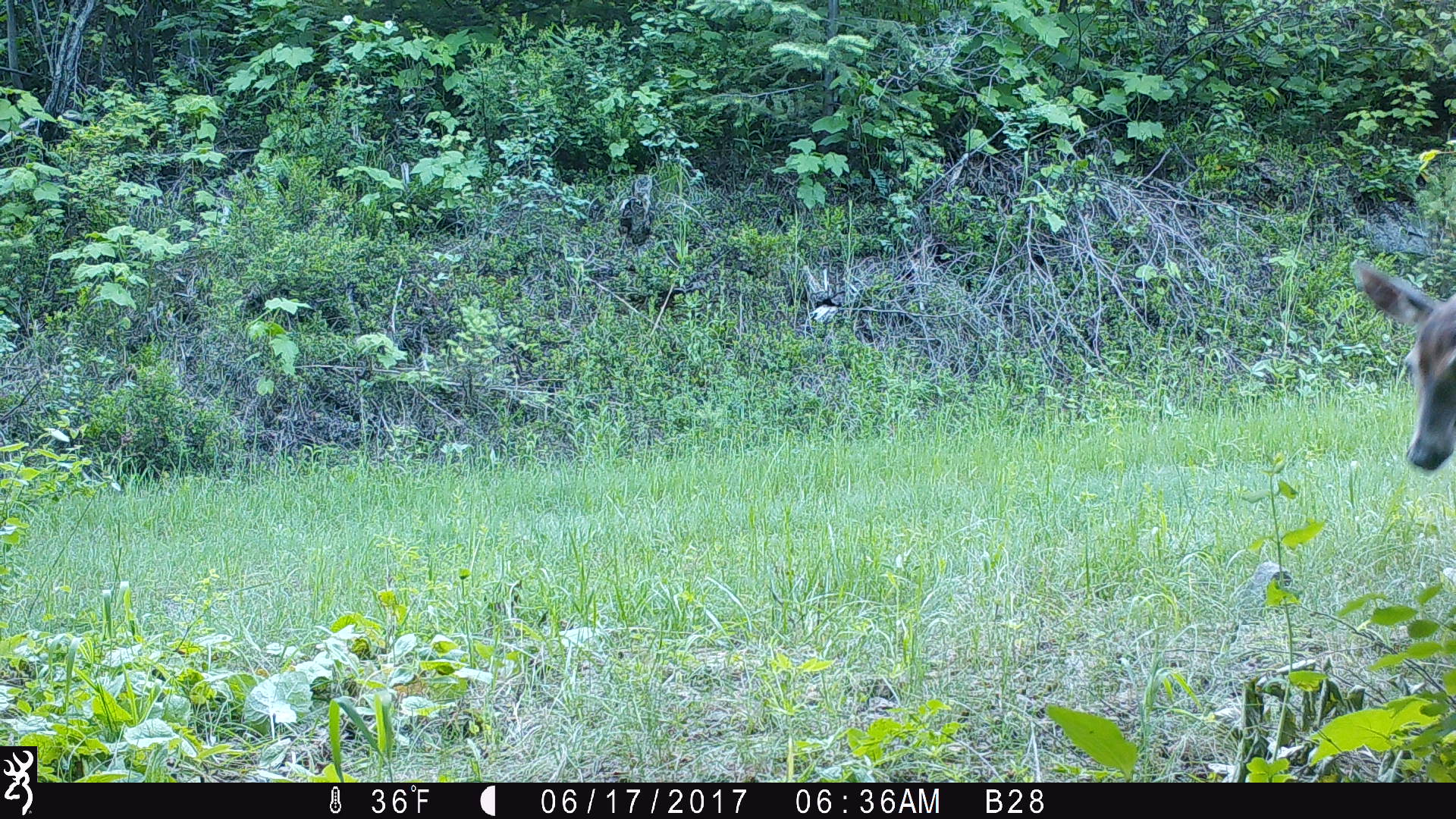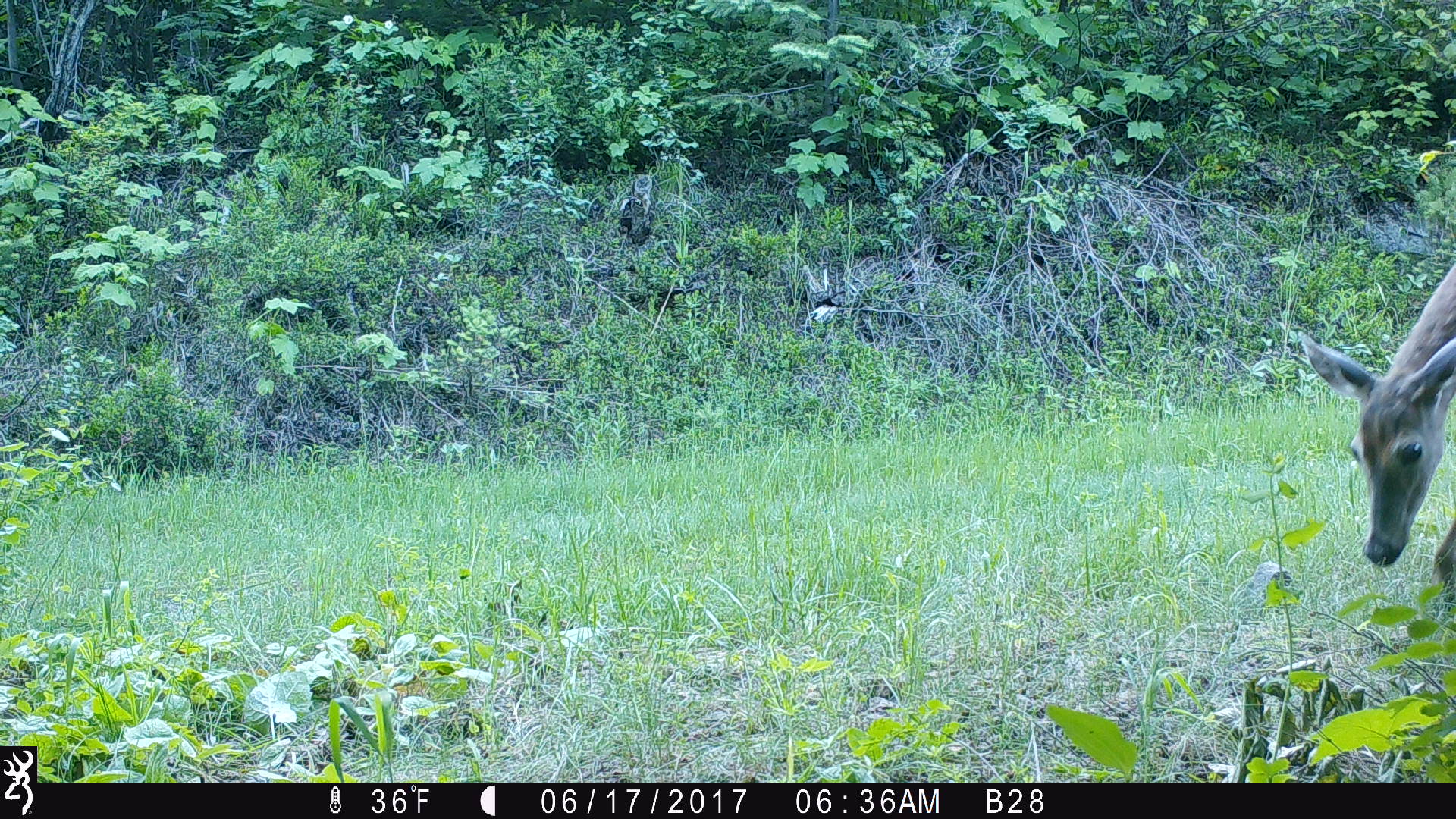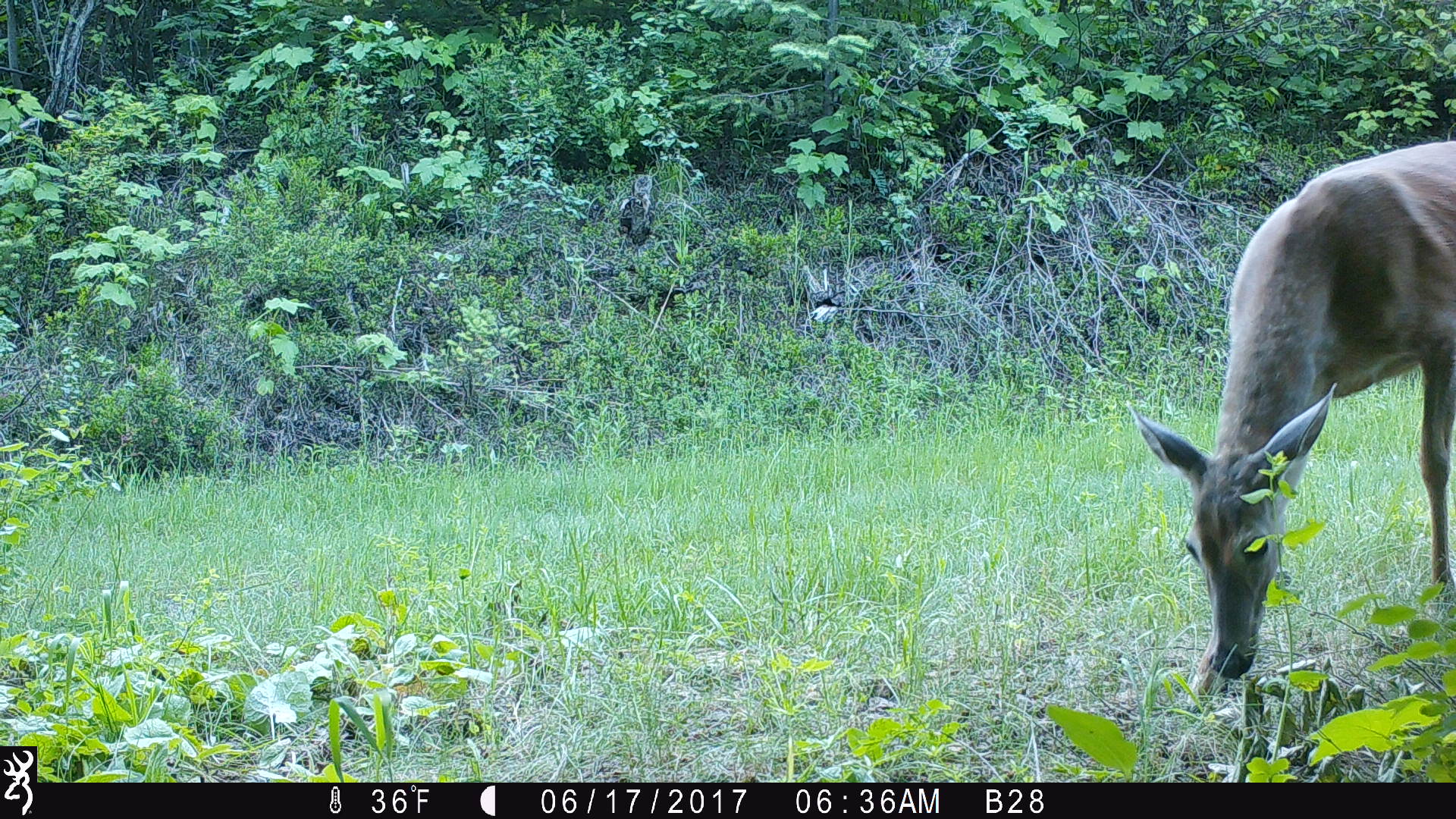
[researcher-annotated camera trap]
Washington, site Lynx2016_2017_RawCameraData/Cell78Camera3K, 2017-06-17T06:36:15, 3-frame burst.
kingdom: Animalia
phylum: Chordata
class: Mammalia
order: Artiodactyla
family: Cervidae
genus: Odocoileus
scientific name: Odocoileus virginianus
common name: white-tailed deer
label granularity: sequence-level